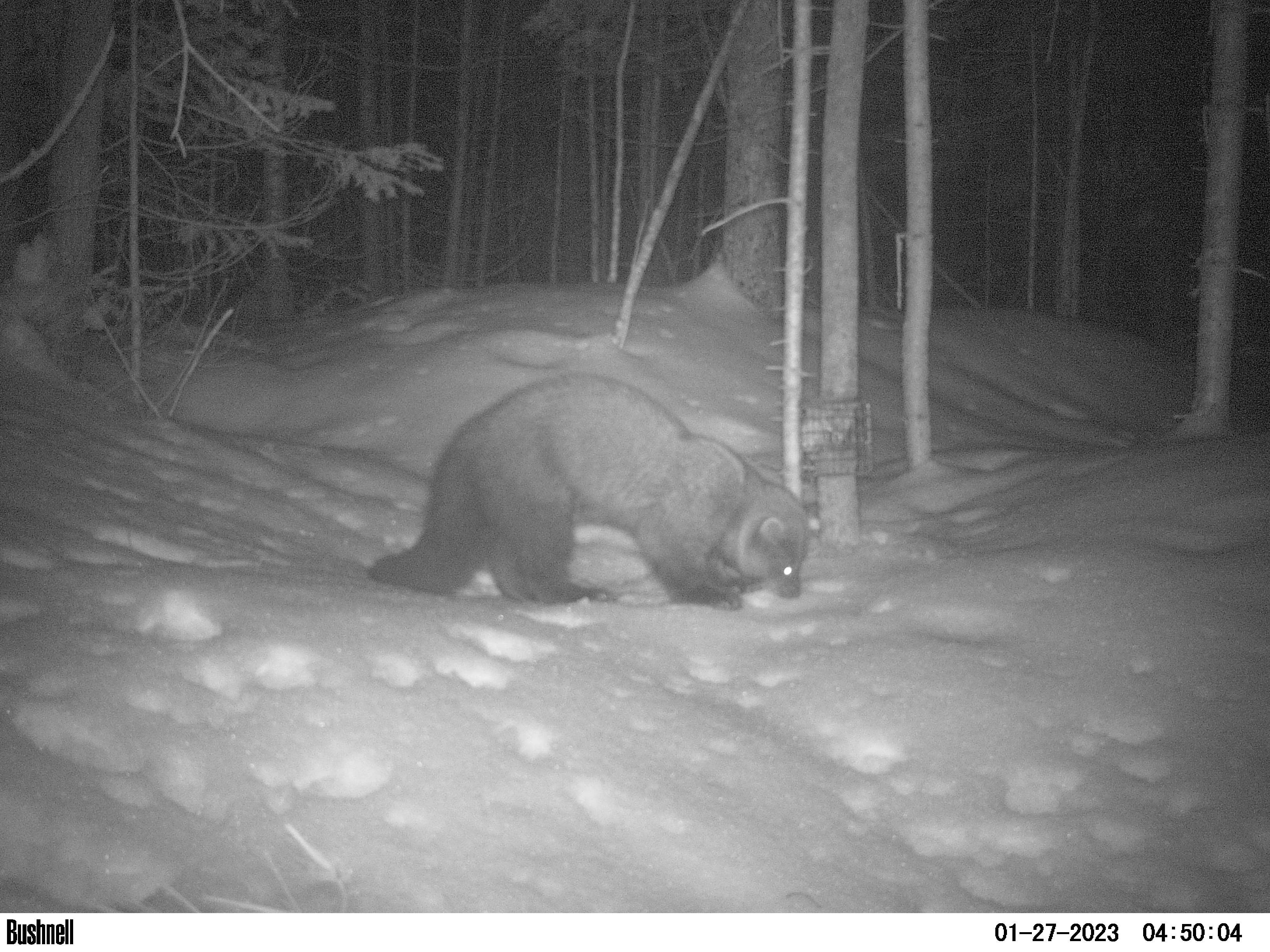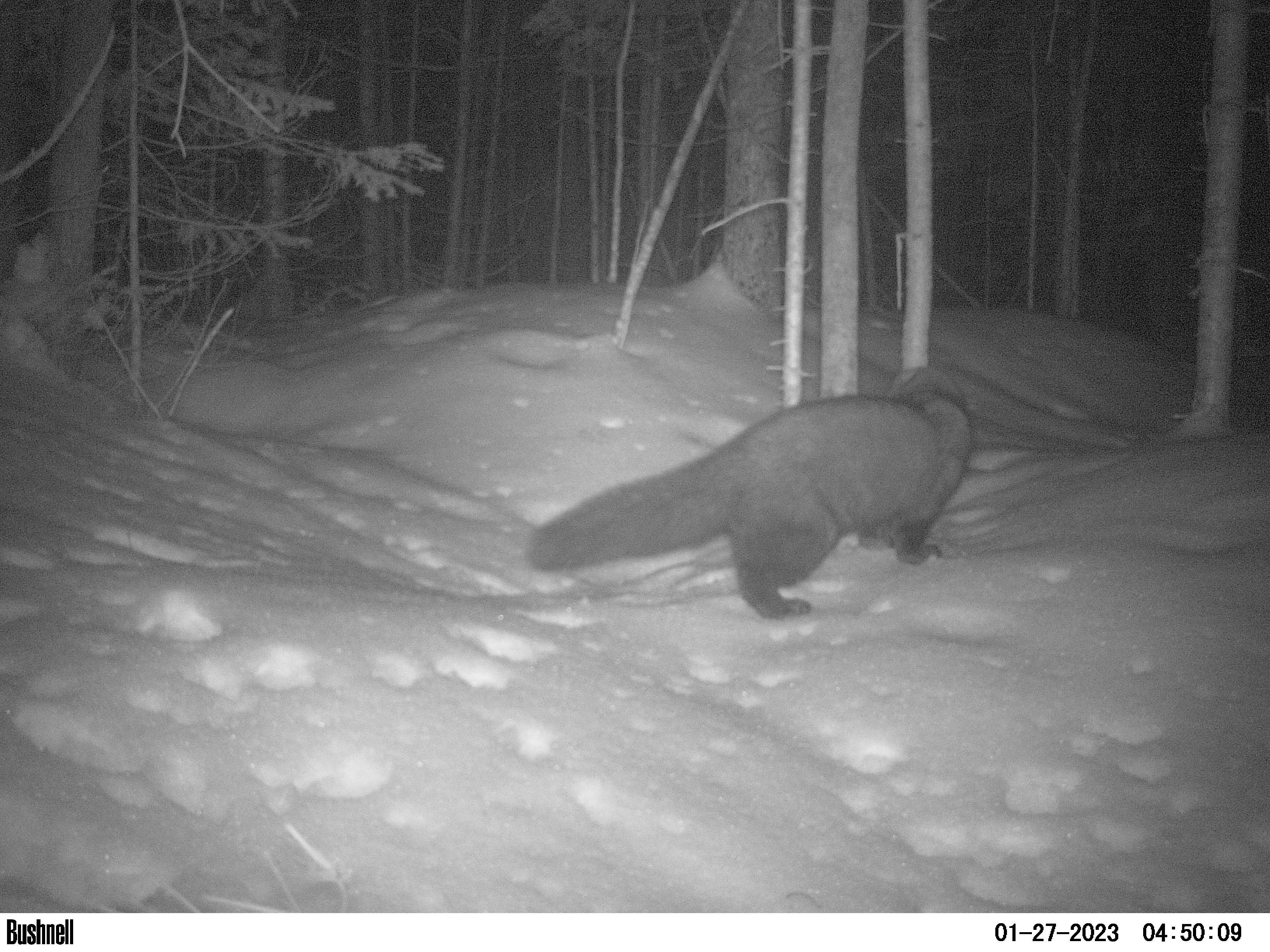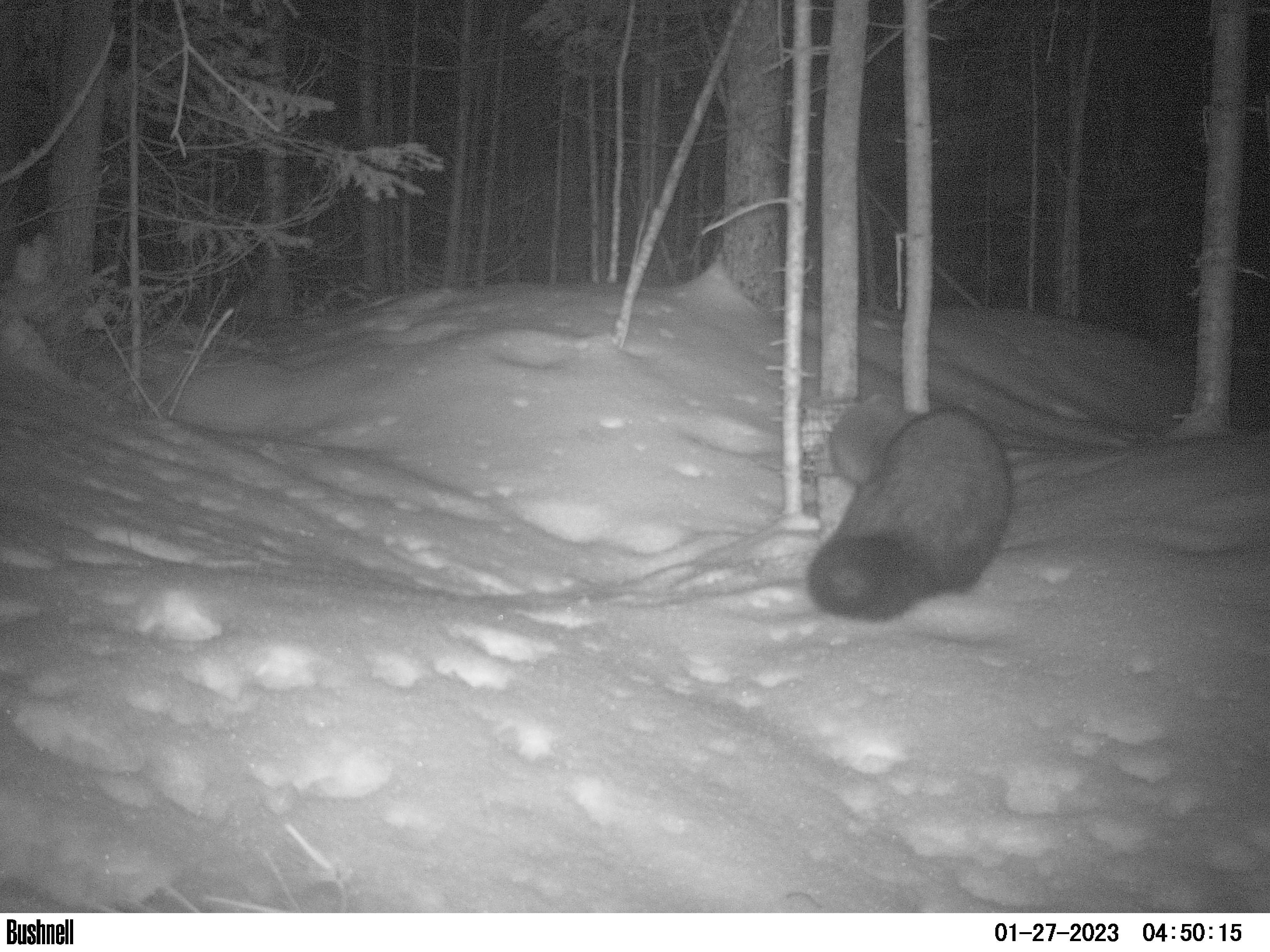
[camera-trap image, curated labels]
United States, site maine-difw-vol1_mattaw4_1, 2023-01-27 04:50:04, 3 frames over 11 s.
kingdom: Animalia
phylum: Chordata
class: Mammalia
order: Carnivora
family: Mustelidae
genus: Pekania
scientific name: Pekania pennanti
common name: fisher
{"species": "fisher (Pekania pennanti)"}